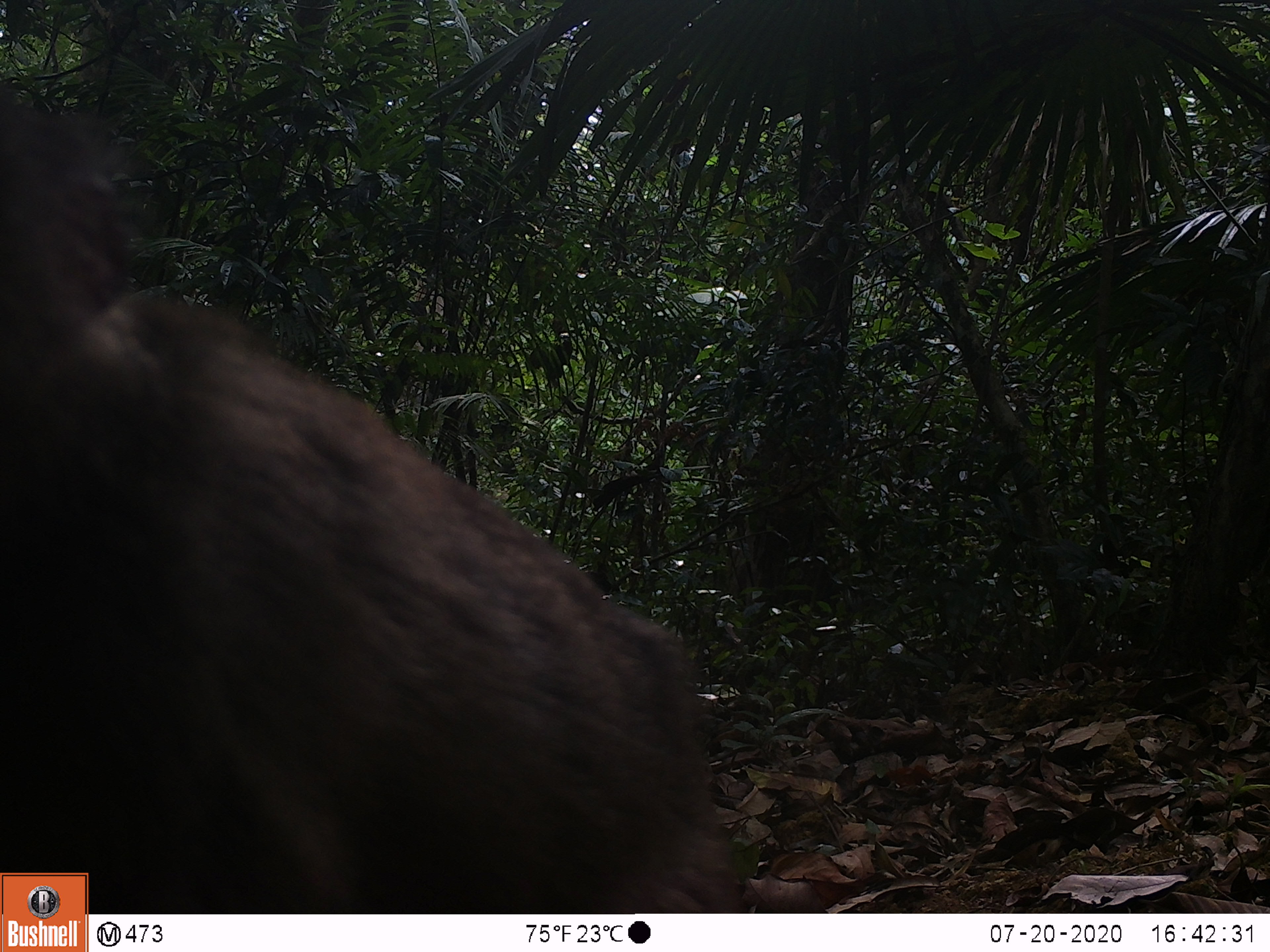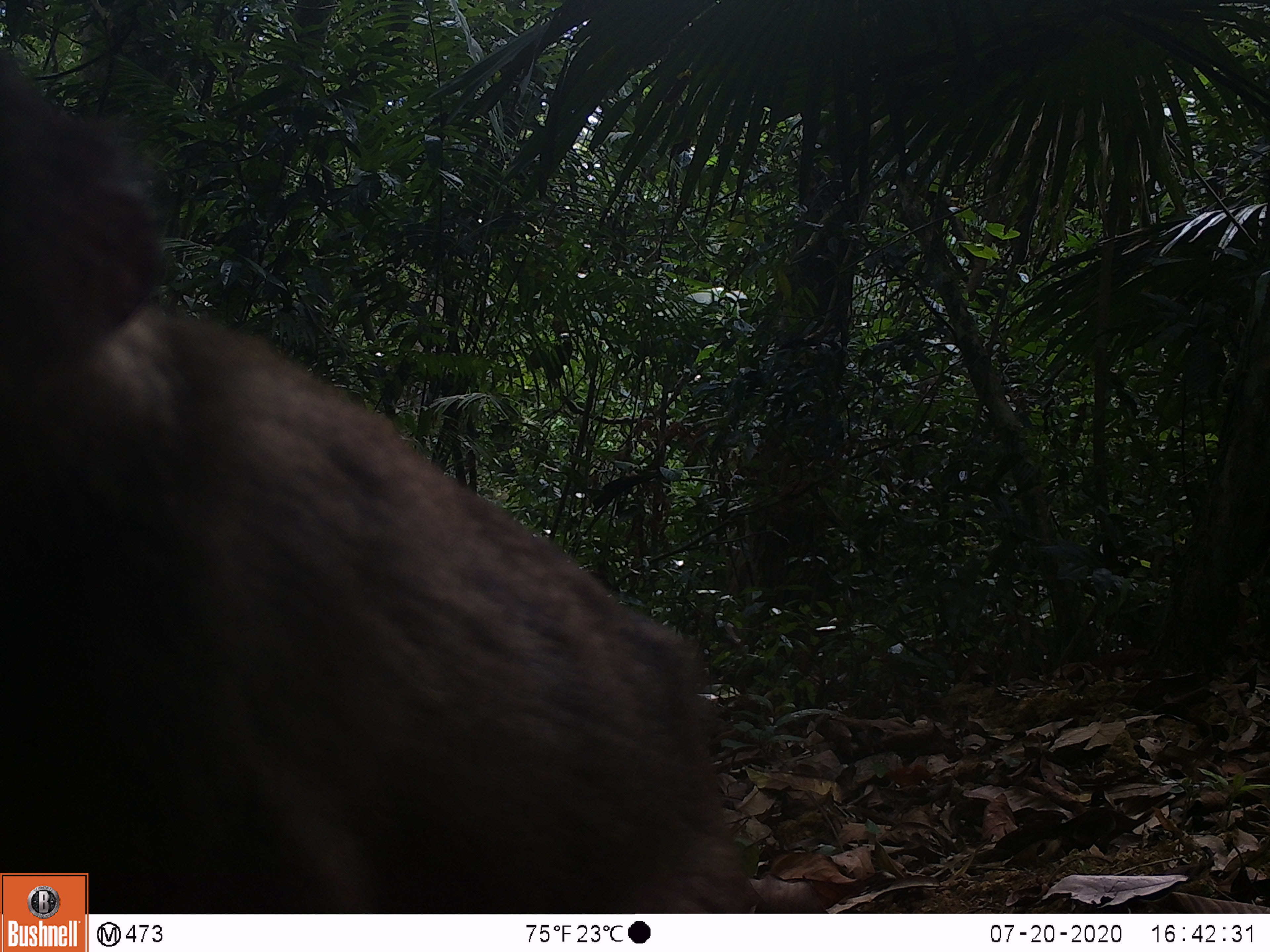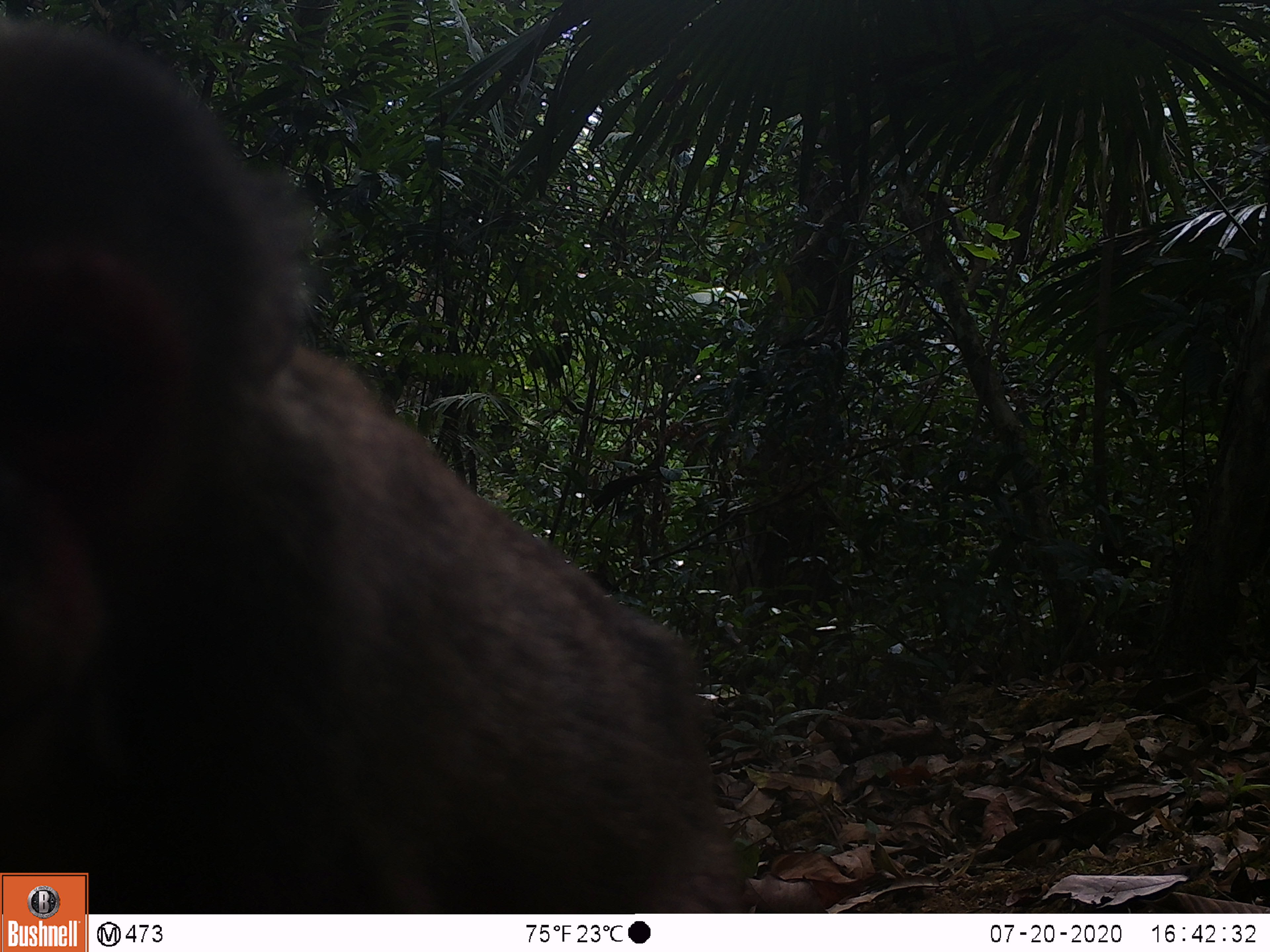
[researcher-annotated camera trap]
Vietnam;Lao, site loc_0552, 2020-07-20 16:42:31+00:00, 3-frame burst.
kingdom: Animalia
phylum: Chordata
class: Mammalia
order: Primates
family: Cercopithecidae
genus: Macaca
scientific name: Macaca arctoides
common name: stump-tailed macaque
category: stump tailed macaque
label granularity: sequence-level